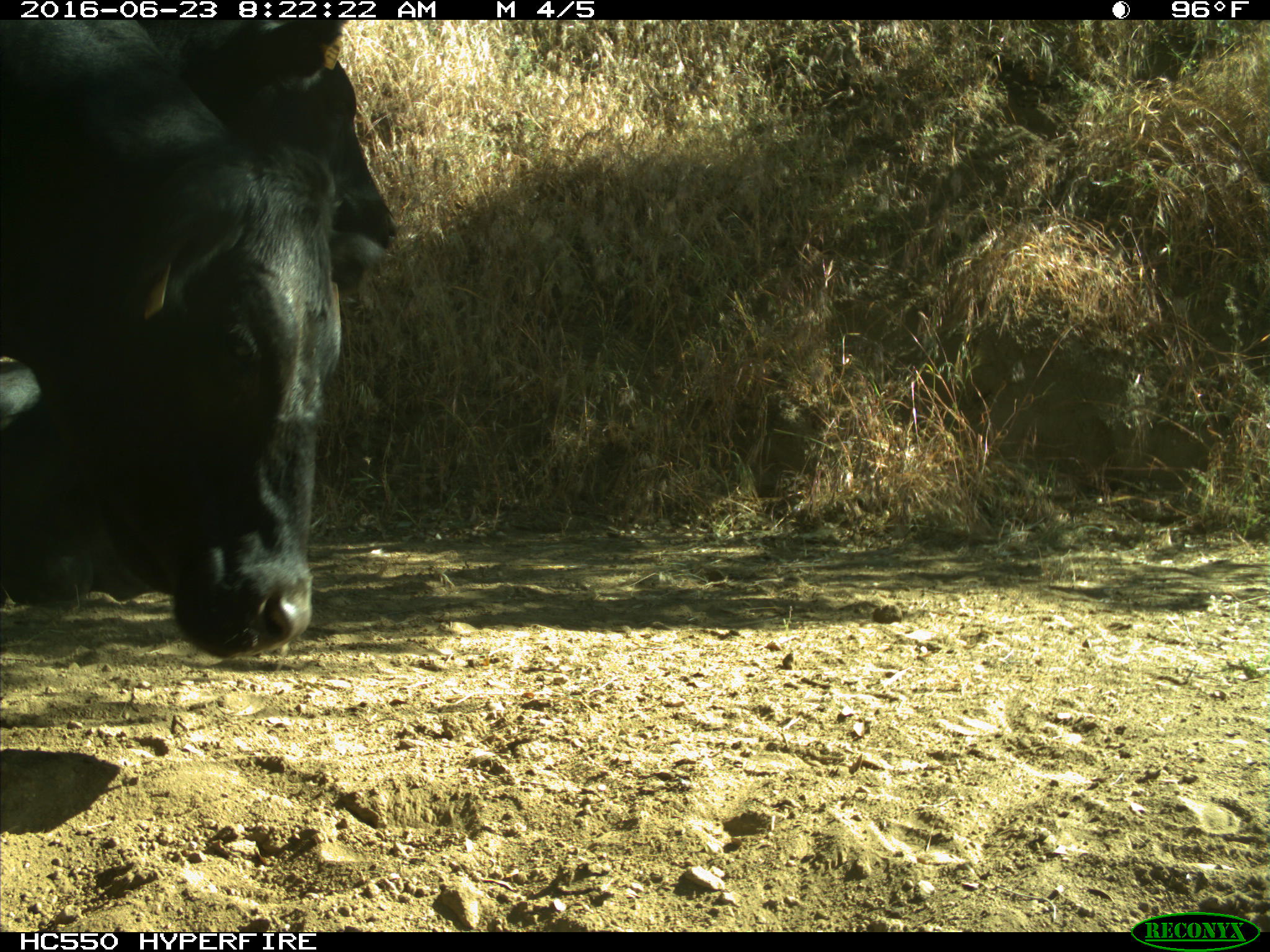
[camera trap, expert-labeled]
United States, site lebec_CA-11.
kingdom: Animalia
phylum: Chordata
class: Mammalia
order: Artiodactyla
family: Bovidae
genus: Bos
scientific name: Bos taurus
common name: domestic cow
Bos taurus (domestic cow).